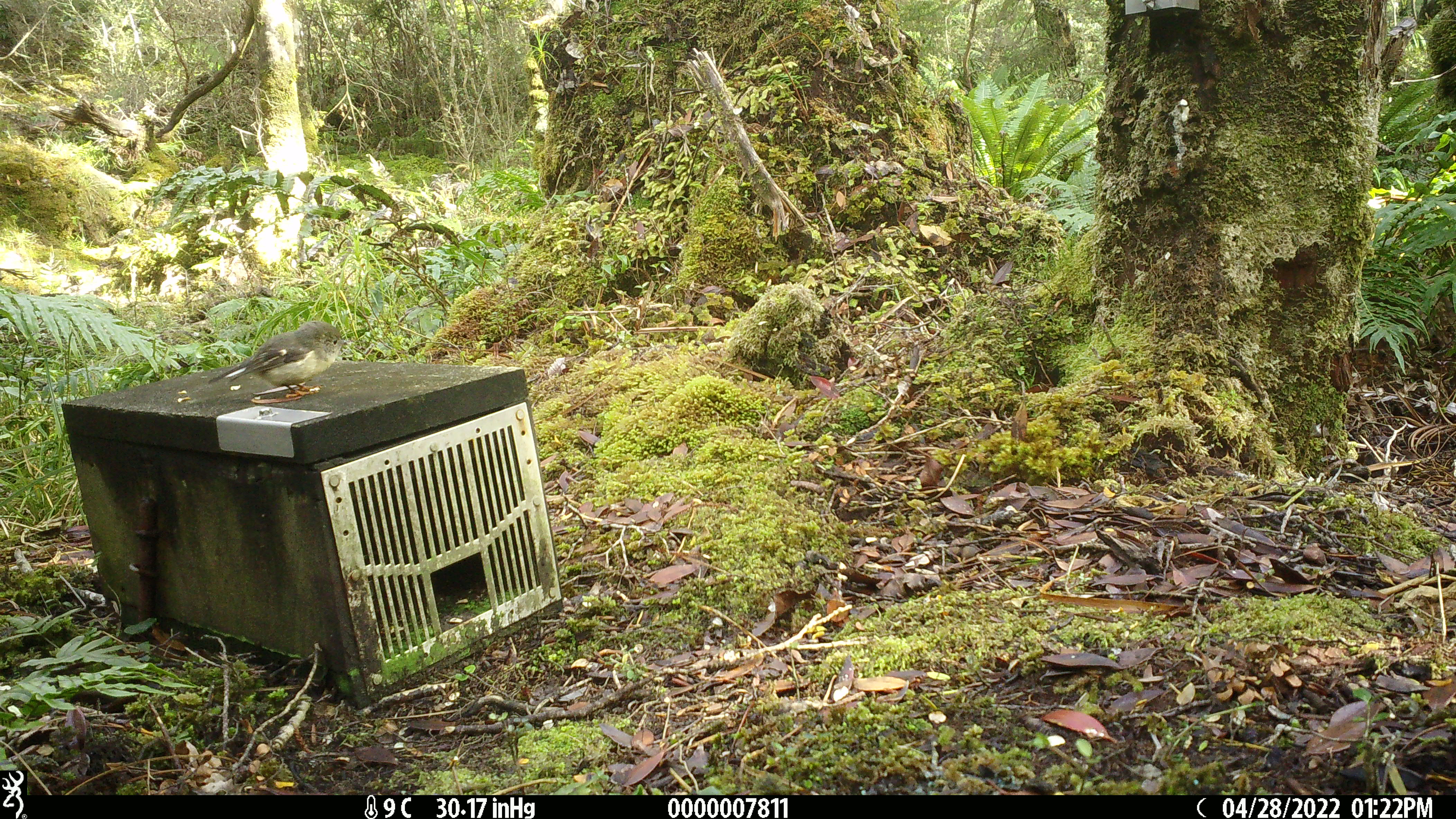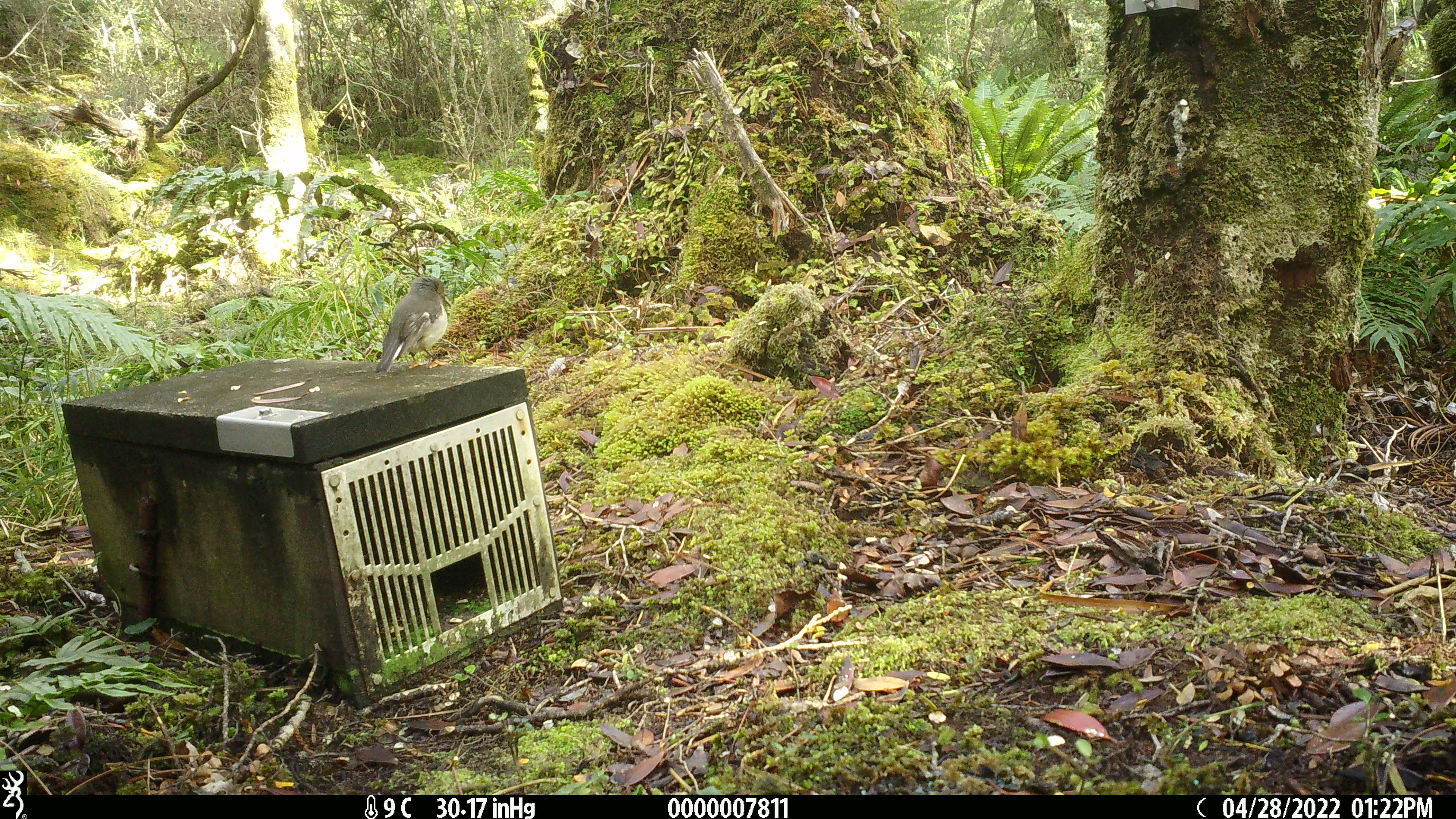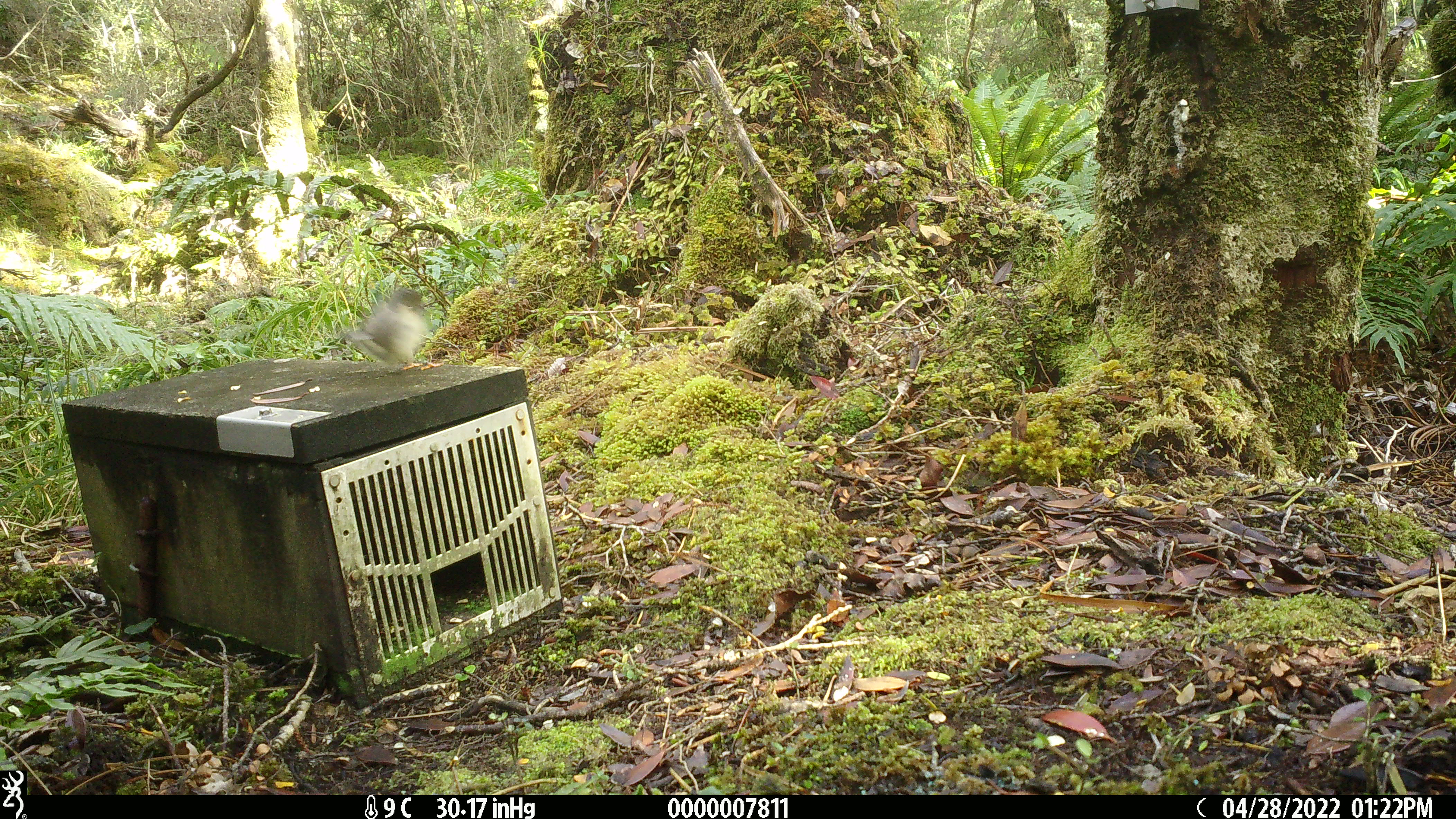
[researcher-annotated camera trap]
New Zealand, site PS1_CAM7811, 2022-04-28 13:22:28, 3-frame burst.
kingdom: Animalia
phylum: Chordata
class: Aves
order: Passeriformes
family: Petroicidae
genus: Petroica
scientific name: Petroica macrocephala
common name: tomtit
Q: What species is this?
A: Tomtit (Petroica macrocephala).